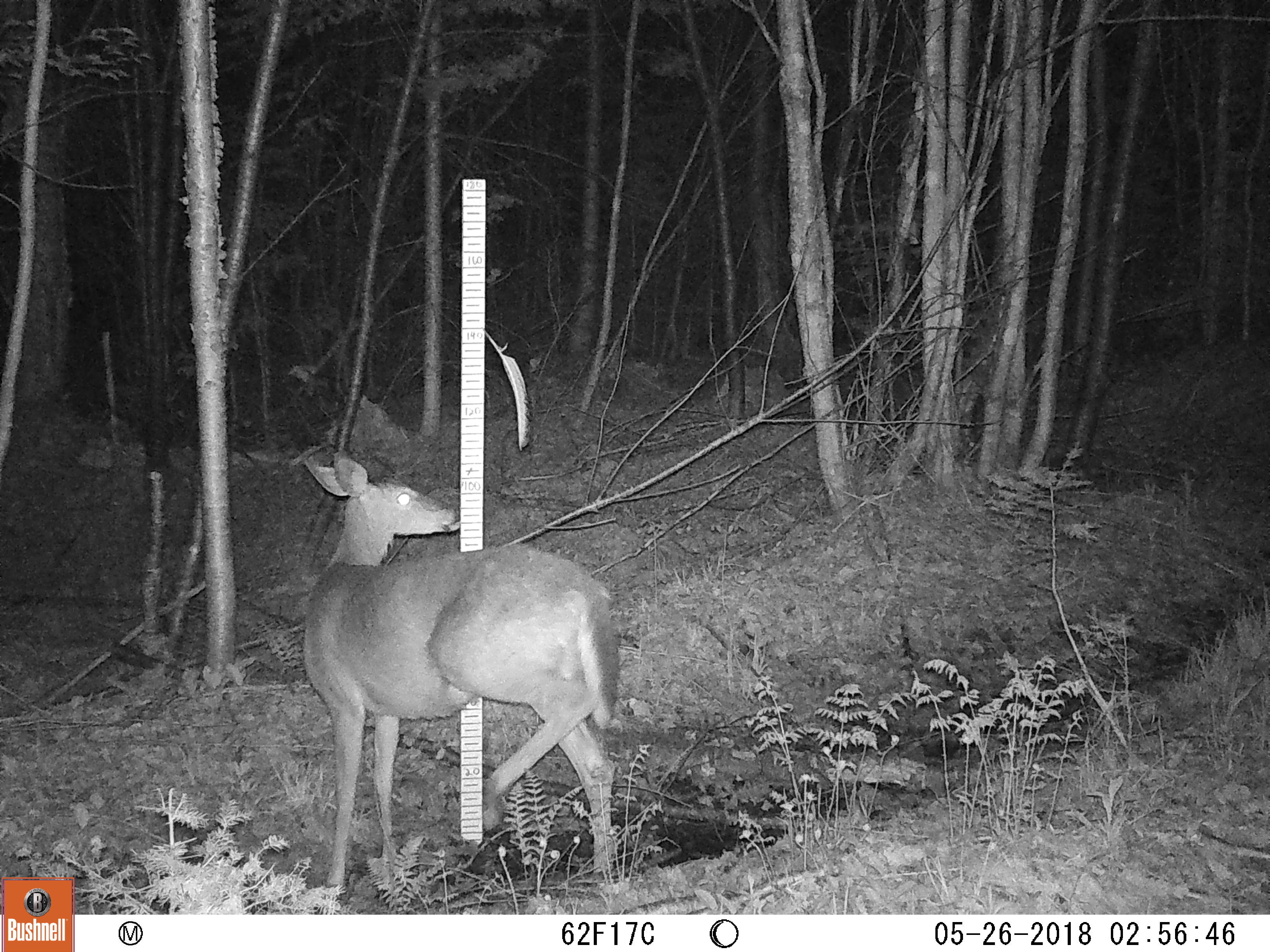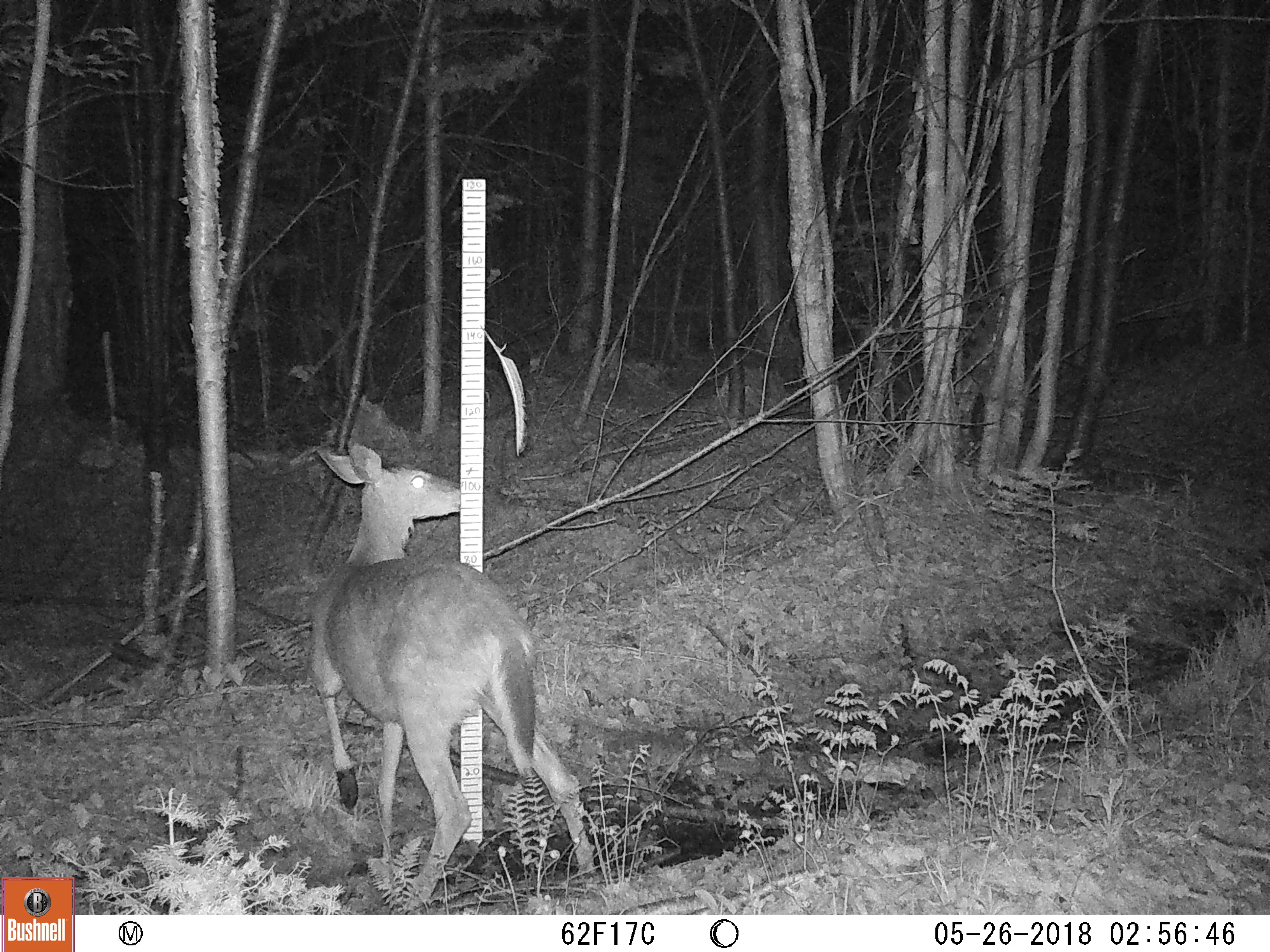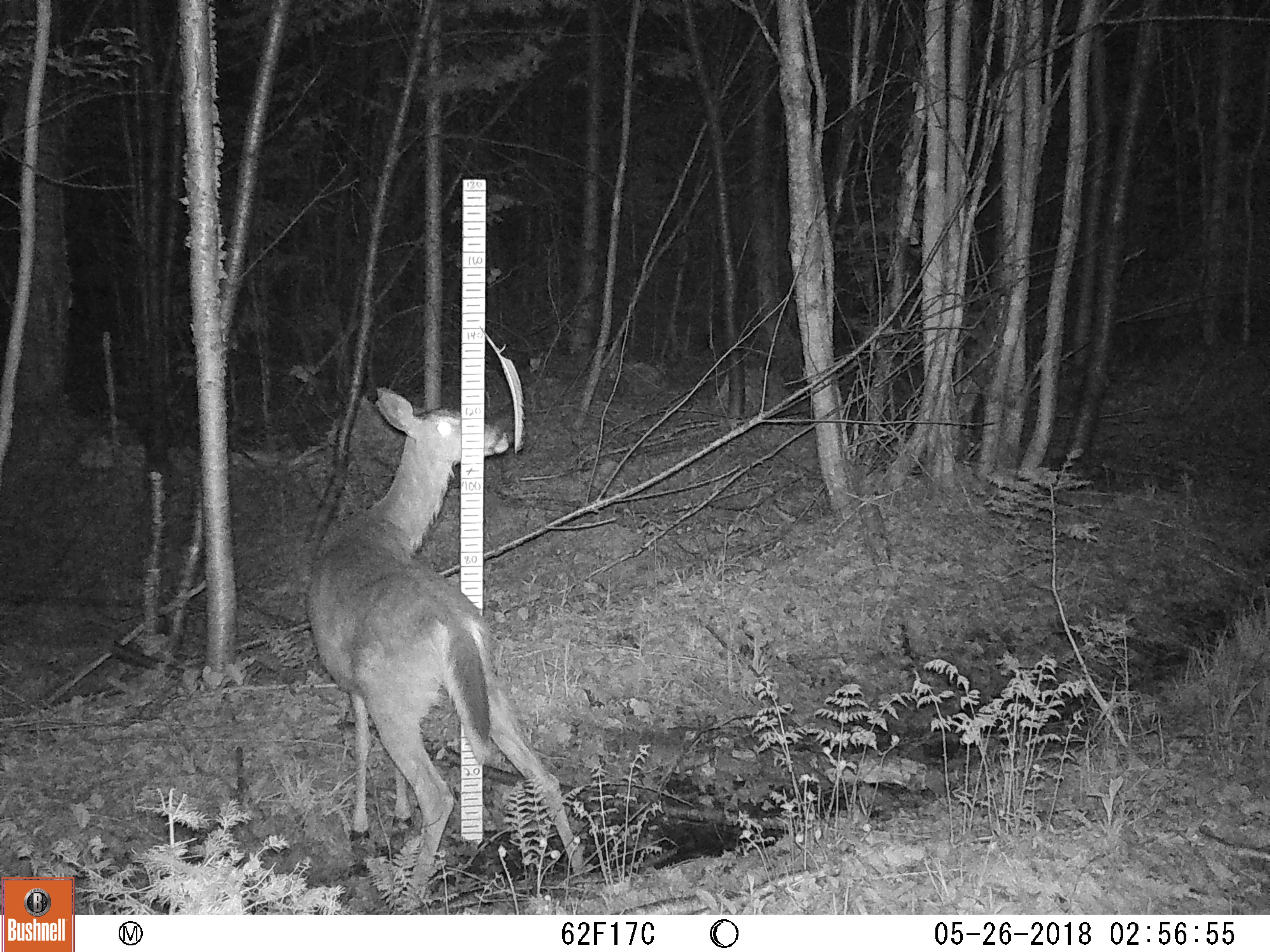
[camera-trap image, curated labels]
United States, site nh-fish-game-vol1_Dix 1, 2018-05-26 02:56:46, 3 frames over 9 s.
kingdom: Animalia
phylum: Chordata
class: Mammalia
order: Artiodactyla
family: Cervidae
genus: Odocoileus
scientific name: Odocoileus virginianus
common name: white-tailed deer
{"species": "white-tailed deer (Odocoileus virginianus)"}